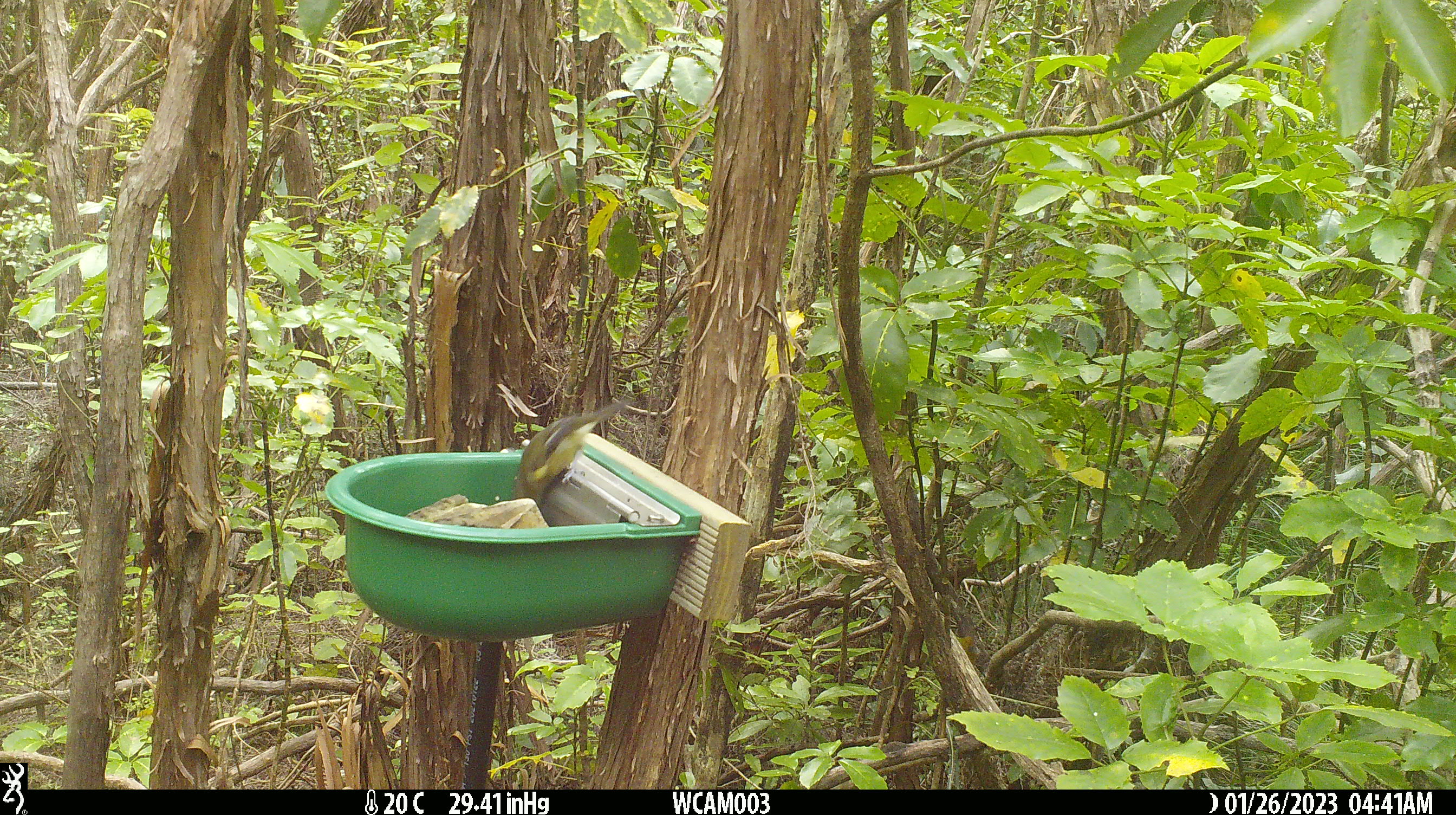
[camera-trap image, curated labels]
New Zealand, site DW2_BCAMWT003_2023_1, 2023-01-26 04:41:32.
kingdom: Animalia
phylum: Chordata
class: Aves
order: Passeriformes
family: Meliphagidae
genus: Anthornis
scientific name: Anthornis melanura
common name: new zealand bellbird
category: bellbird